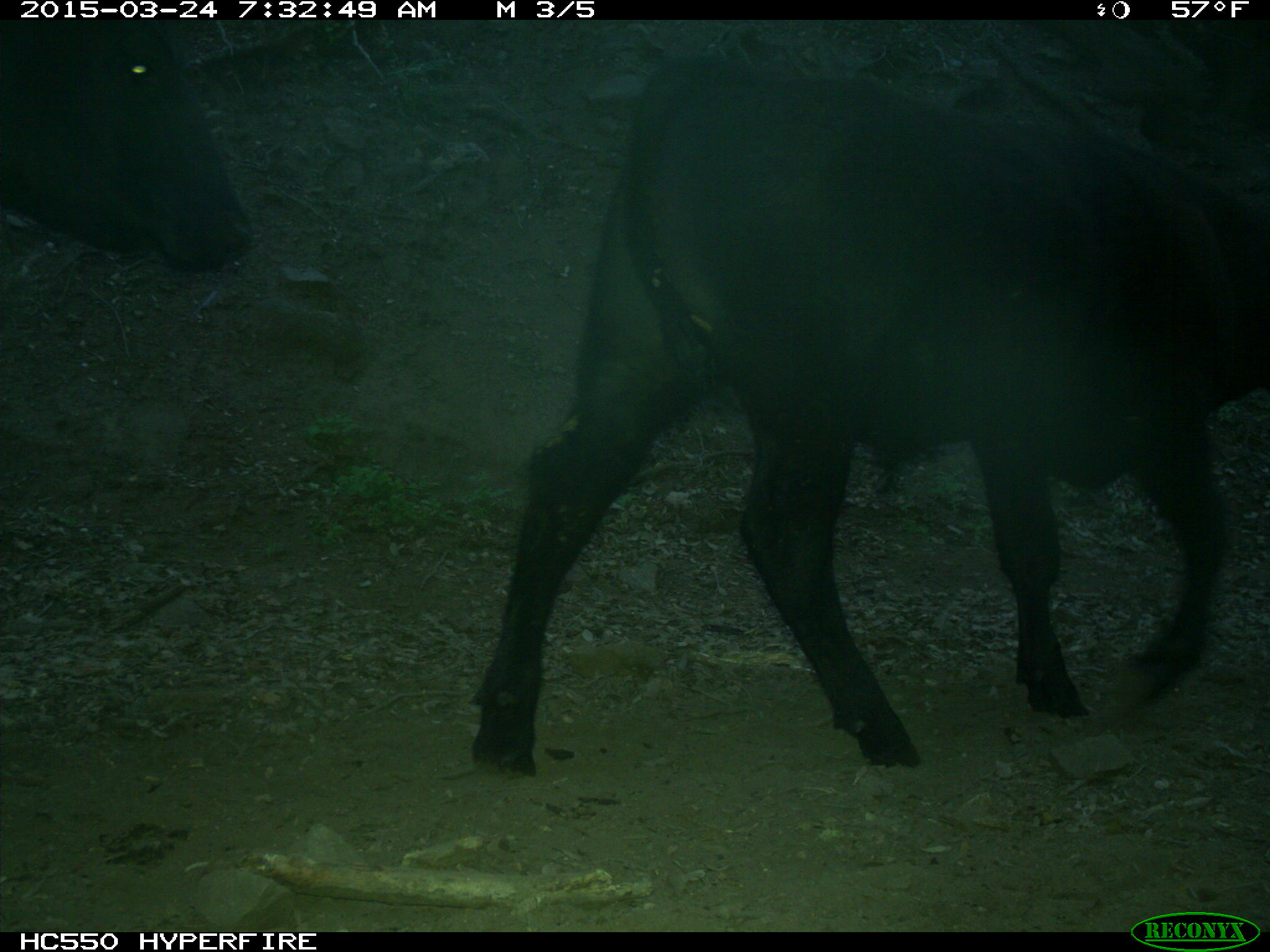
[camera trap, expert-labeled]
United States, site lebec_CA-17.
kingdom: Animalia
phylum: Chordata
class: Mammalia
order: Artiodactyla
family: Bovidae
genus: Bos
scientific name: Bos taurus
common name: domestic cow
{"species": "Bos taurus (domestic cow)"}